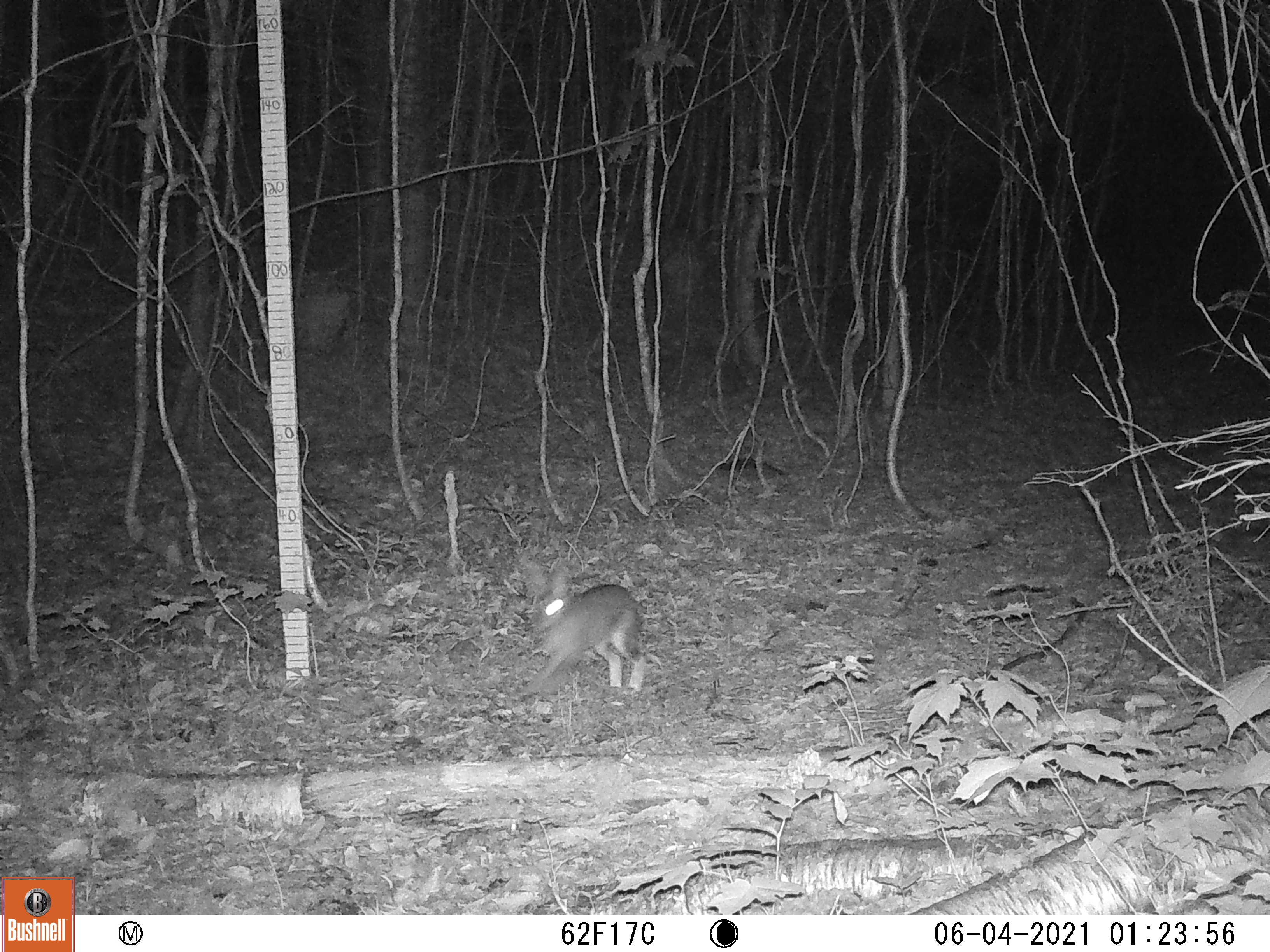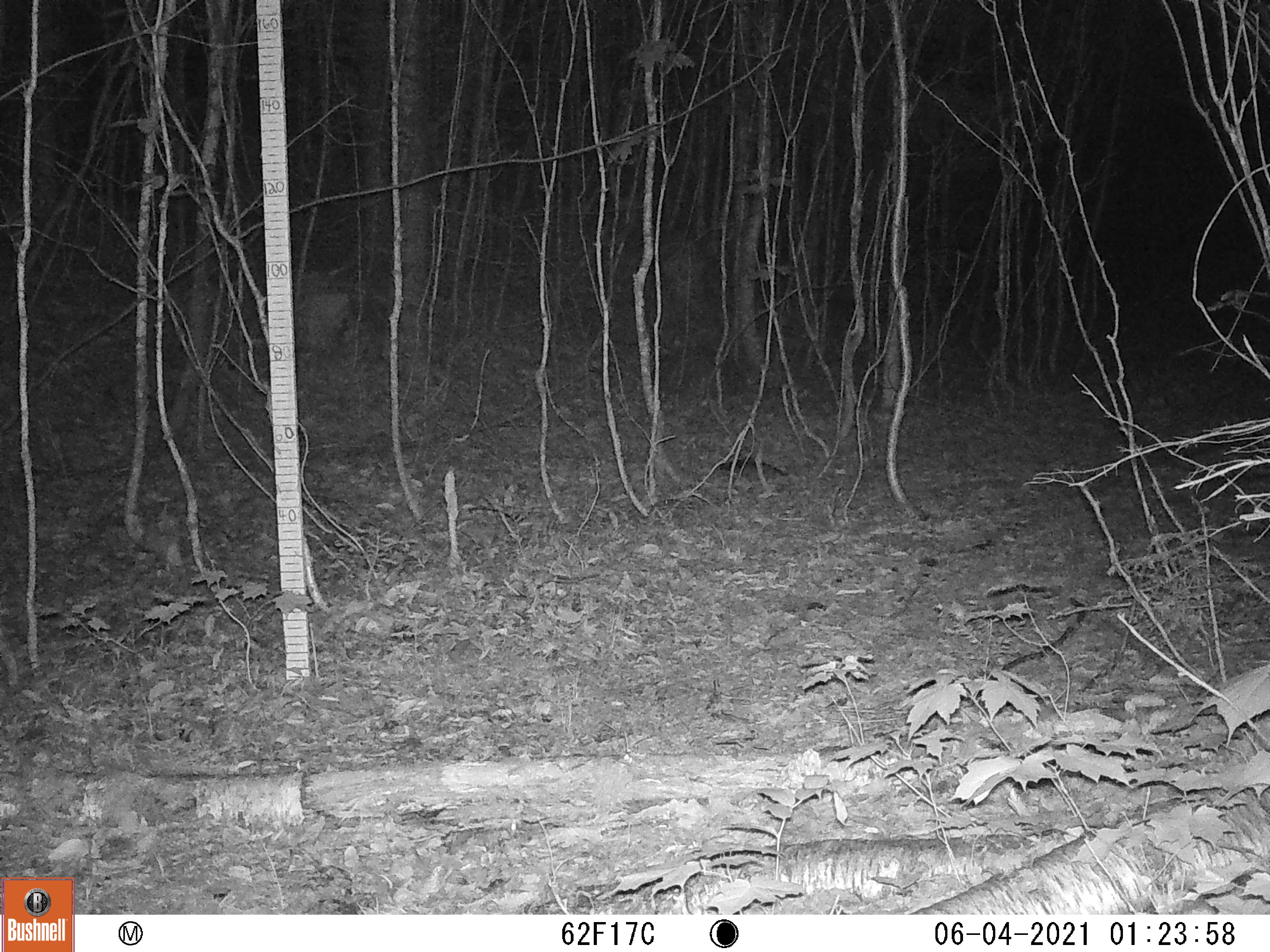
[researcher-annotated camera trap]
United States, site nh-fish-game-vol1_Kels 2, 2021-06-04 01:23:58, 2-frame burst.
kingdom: Animalia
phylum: Chordata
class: Mammalia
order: Lagomorpha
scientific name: Lagomorpha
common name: rabbit or hare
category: rabbit or hare sp.